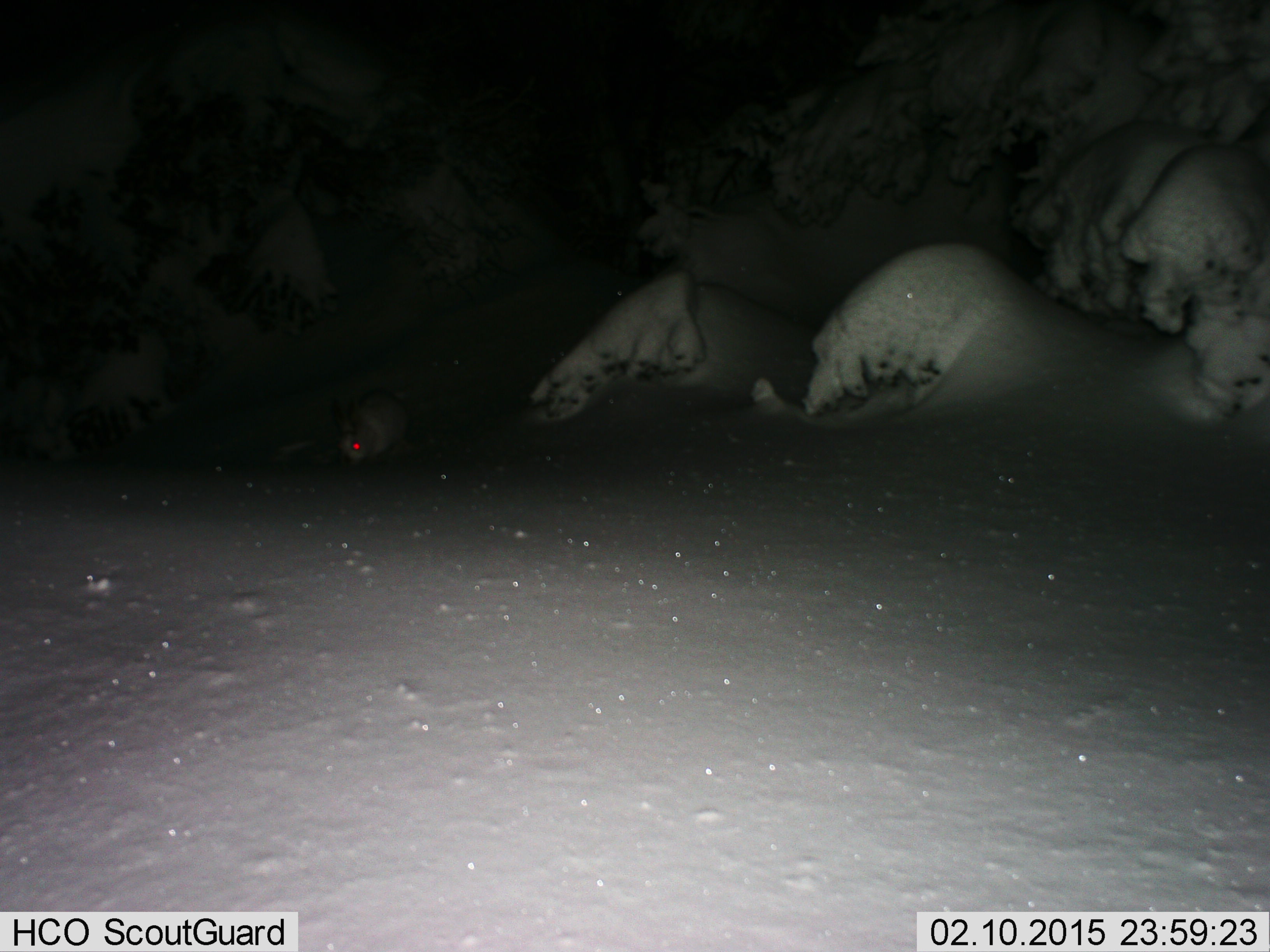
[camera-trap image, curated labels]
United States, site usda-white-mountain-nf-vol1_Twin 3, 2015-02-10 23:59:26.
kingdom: Animalia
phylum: Chordata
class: Mammalia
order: Lagomorpha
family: Leporidae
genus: Lepus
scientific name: Lepus americanus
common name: snowshoe hare